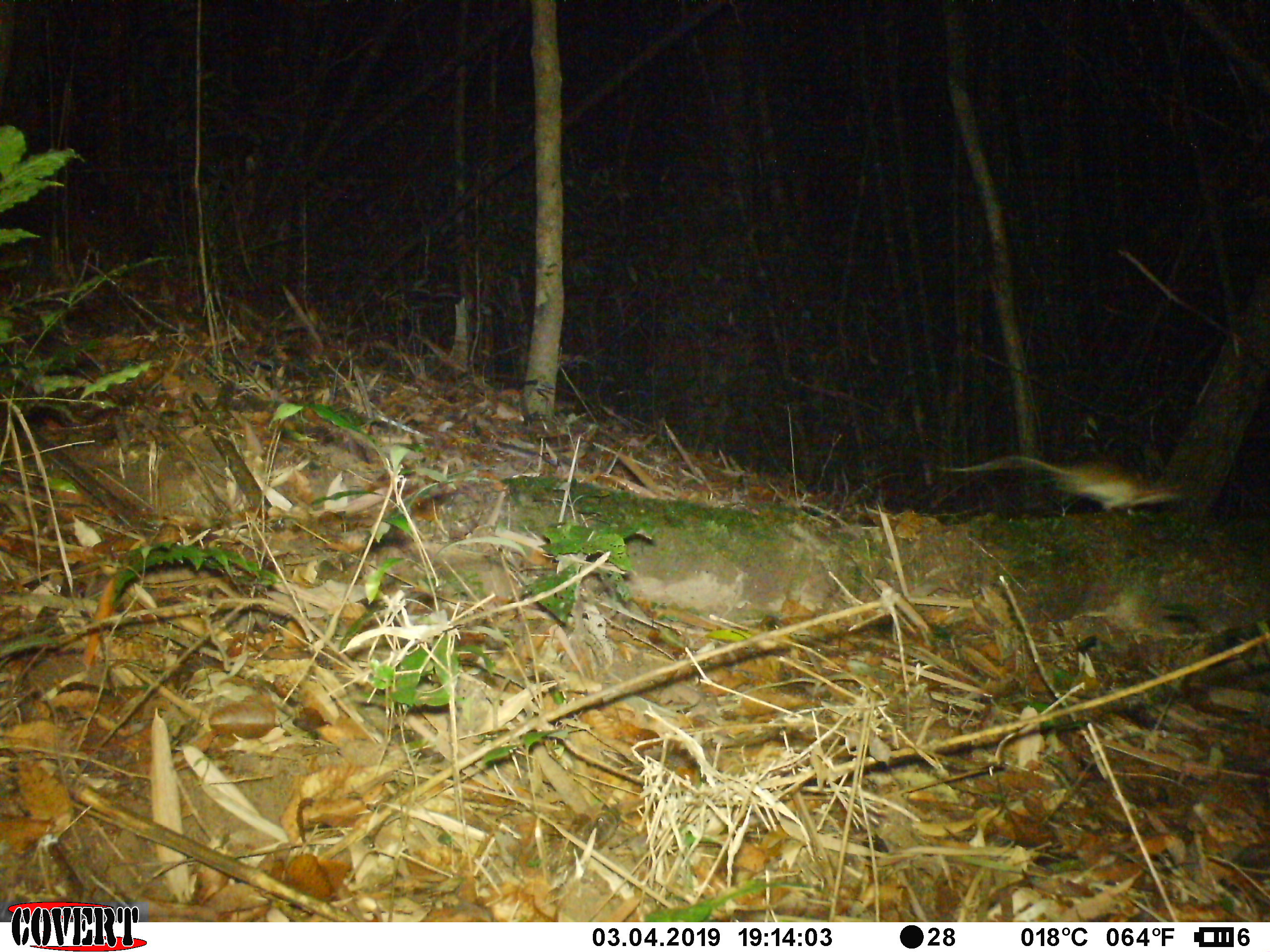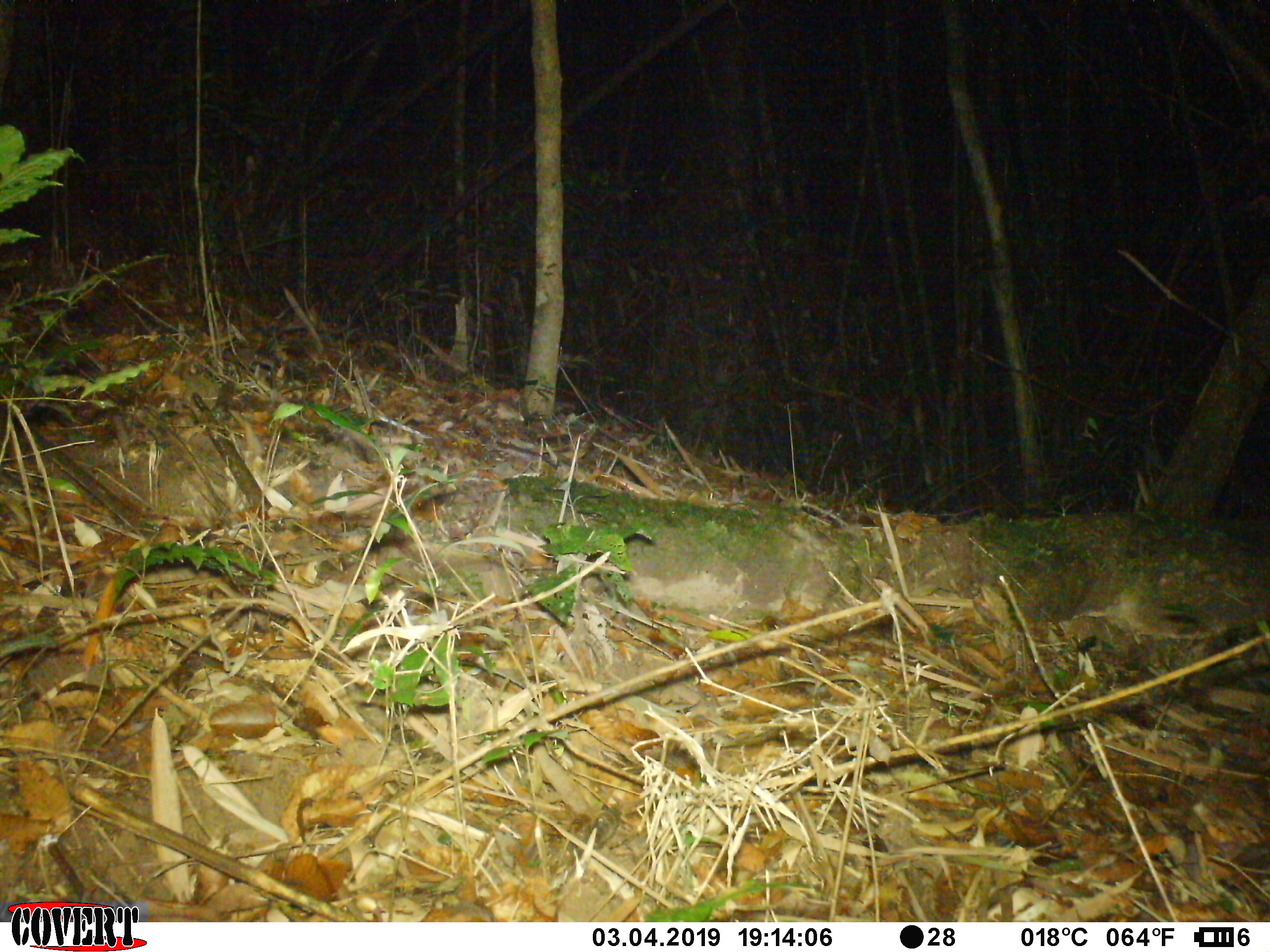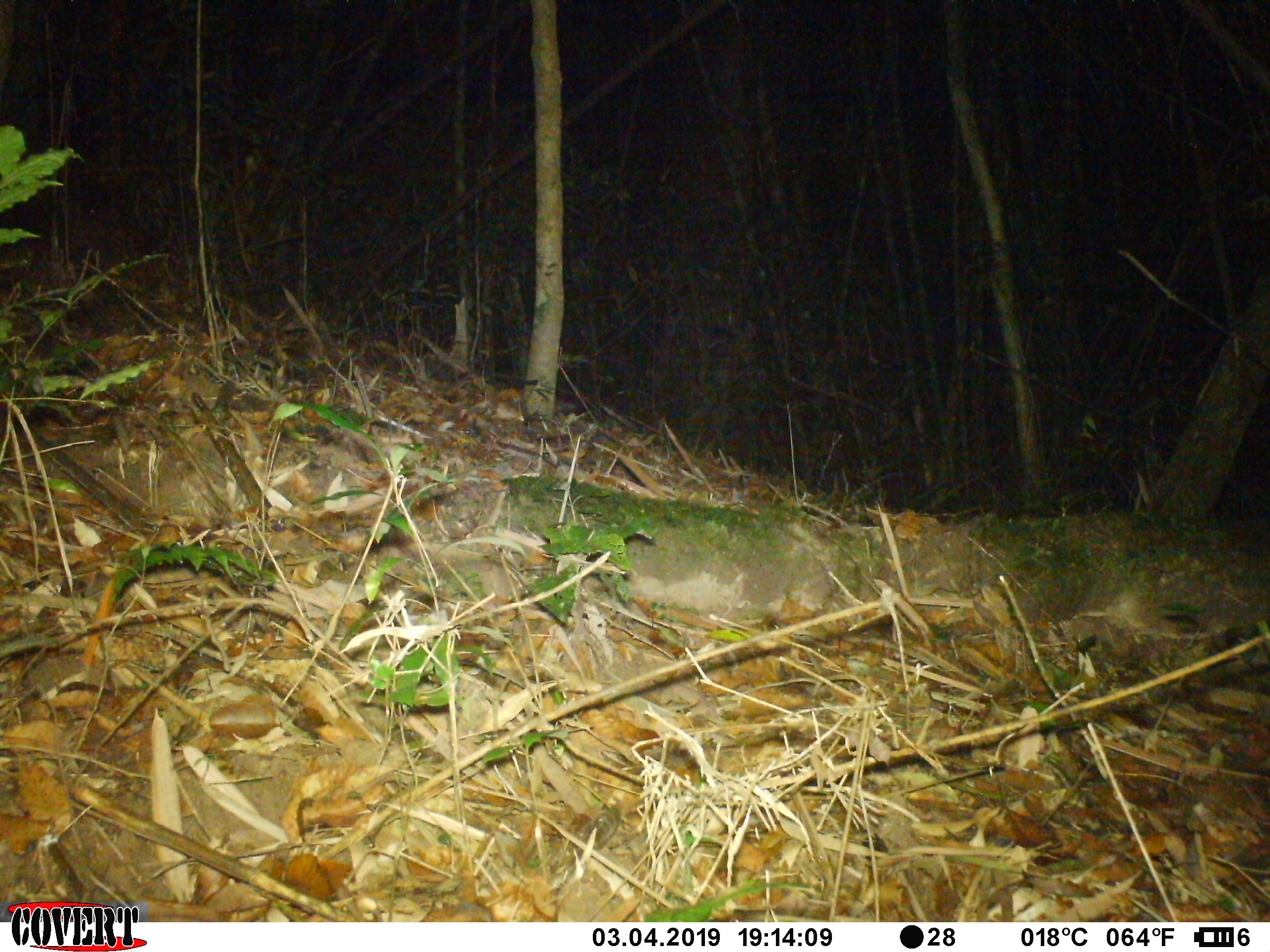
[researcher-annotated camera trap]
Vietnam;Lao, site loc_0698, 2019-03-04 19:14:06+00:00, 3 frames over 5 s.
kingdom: Animalia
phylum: Chordata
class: Mammalia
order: Rodentia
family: Muridae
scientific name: Muridae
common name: old-world mice and rats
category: unidentified murid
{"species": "unidentified murid (old-world mice and rats) (Muridae)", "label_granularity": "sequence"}